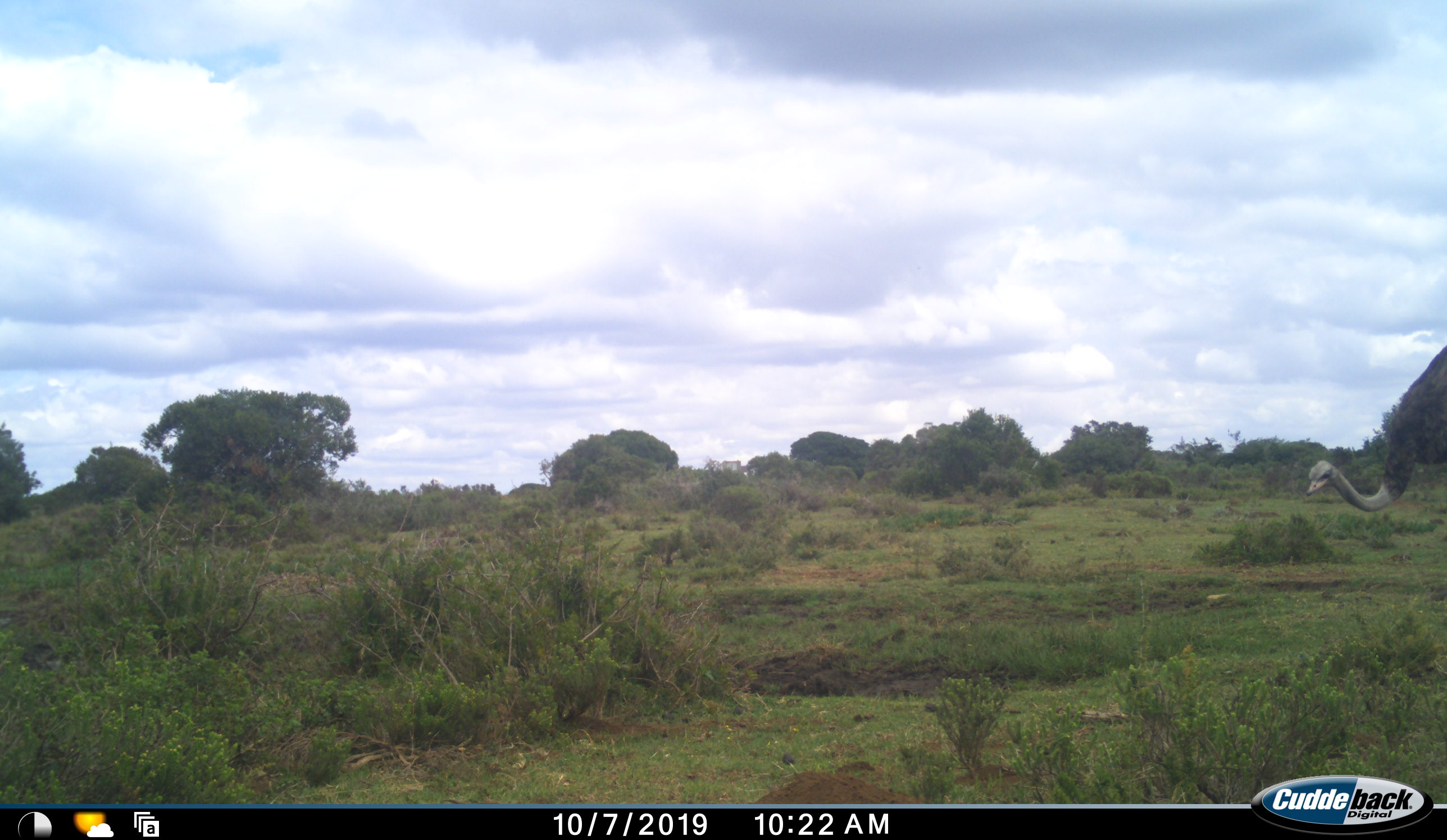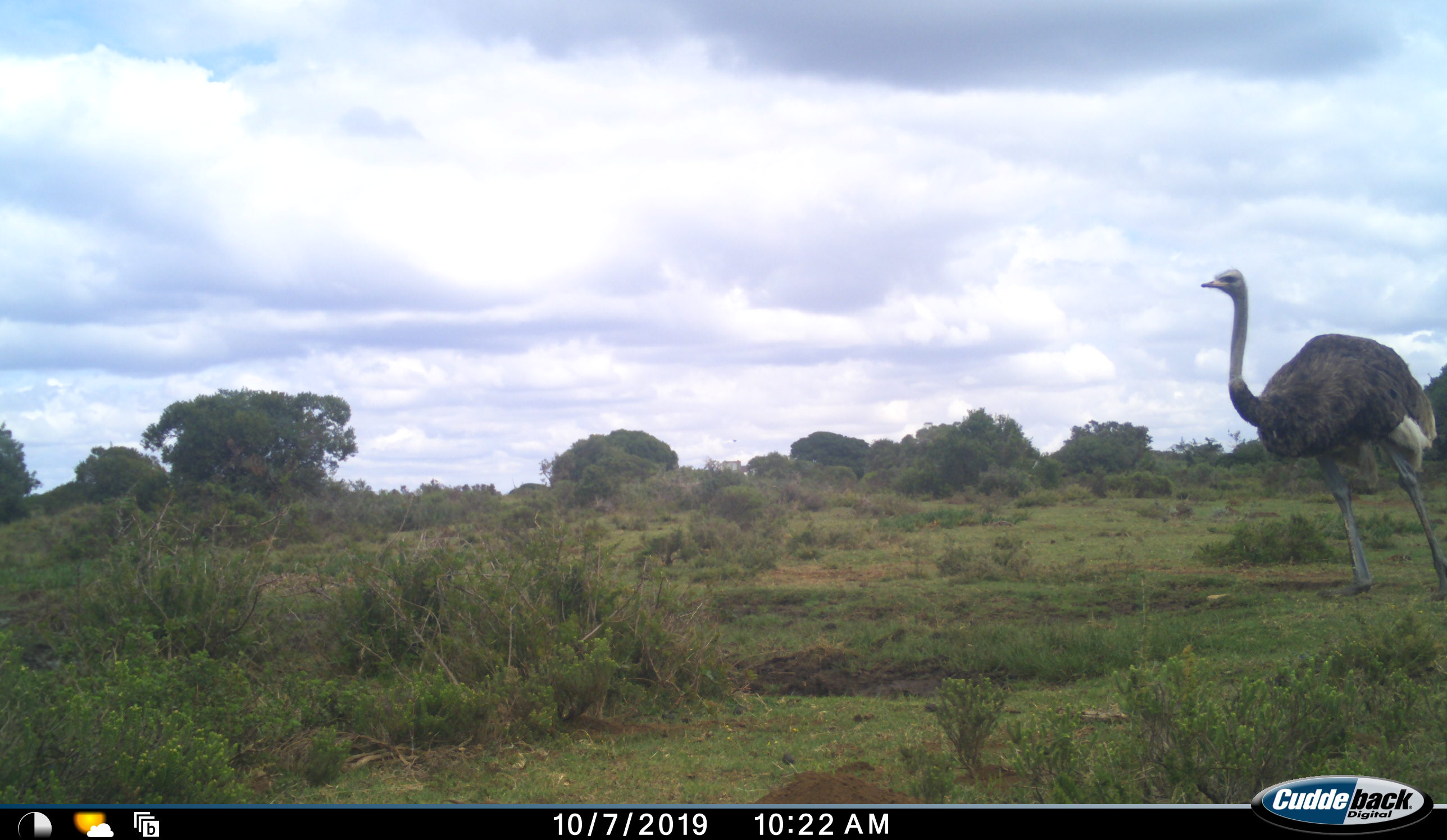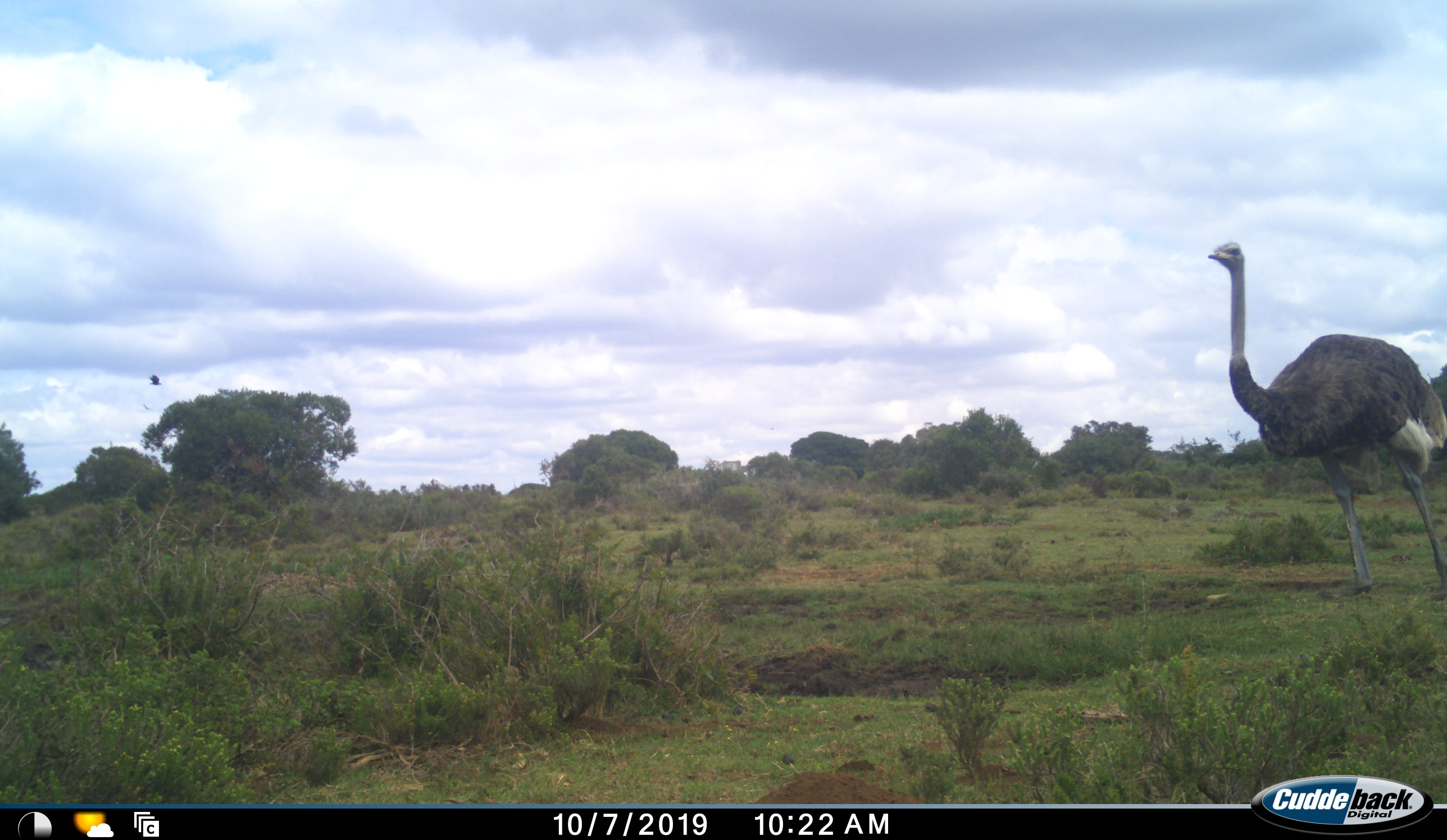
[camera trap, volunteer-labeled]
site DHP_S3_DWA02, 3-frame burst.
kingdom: Animalia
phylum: Chordata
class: Aves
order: Struthioniformes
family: Struthionidae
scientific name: Struthionidae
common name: ostrich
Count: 1.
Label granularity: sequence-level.